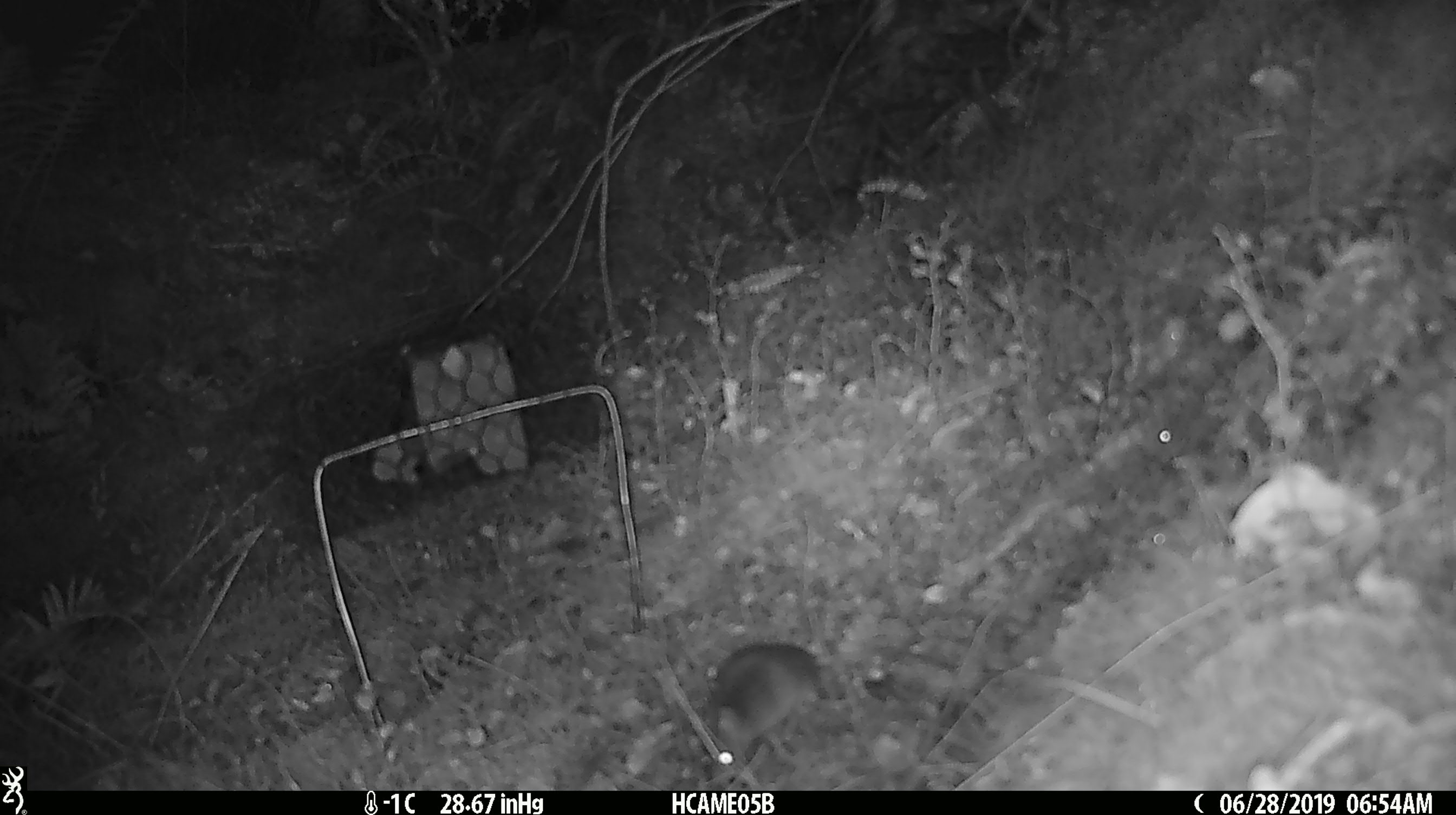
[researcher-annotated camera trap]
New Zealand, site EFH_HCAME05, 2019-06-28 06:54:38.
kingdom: Animalia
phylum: Chordata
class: Mammalia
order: Rodentia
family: Muridae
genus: Mus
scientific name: Mus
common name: mouse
Mouse (Mus).